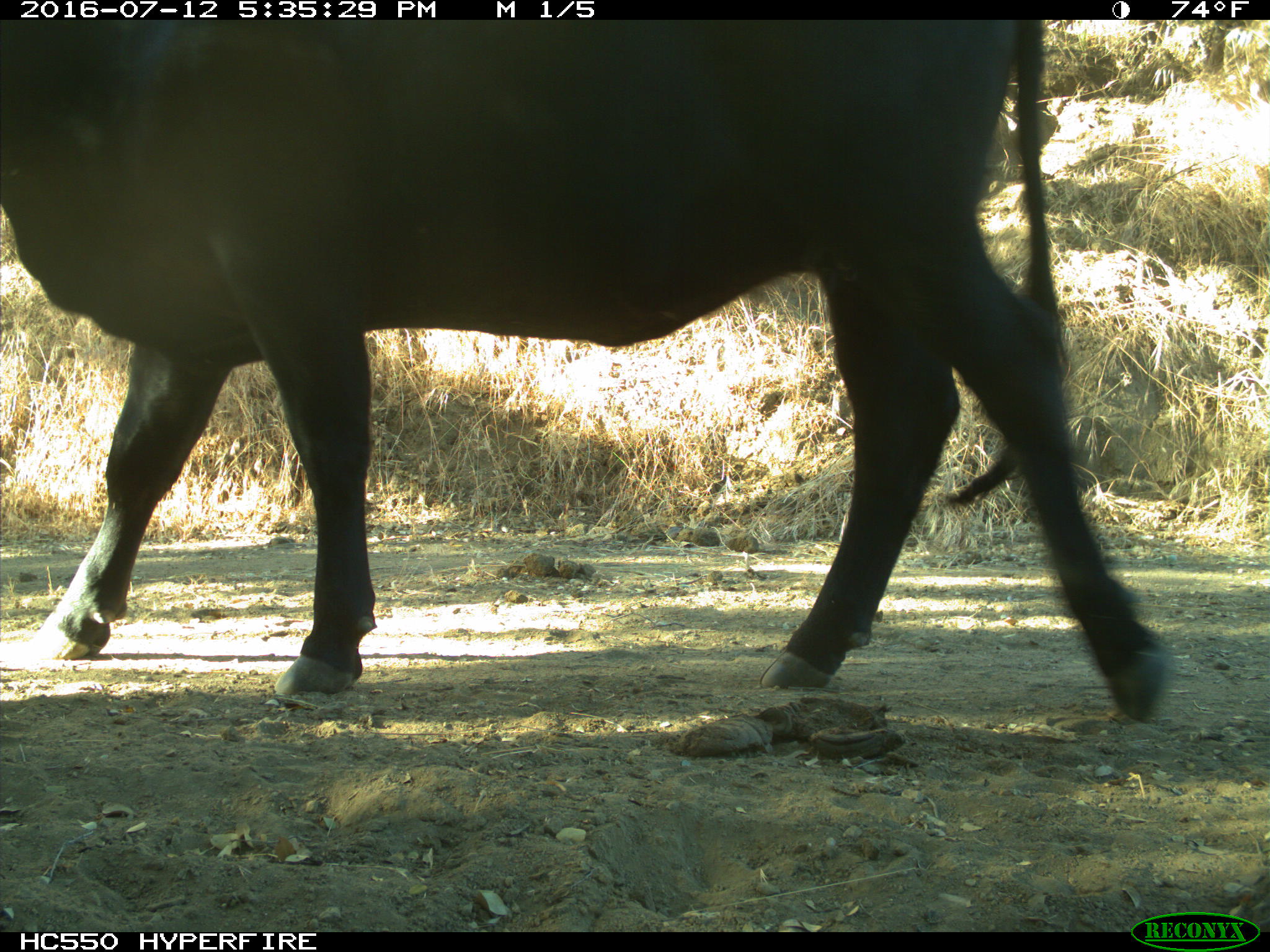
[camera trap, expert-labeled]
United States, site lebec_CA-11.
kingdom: Animalia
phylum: Chordata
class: Mammalia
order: Artiodactyla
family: Bovidae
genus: Bos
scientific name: Bos taurus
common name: domestic cow